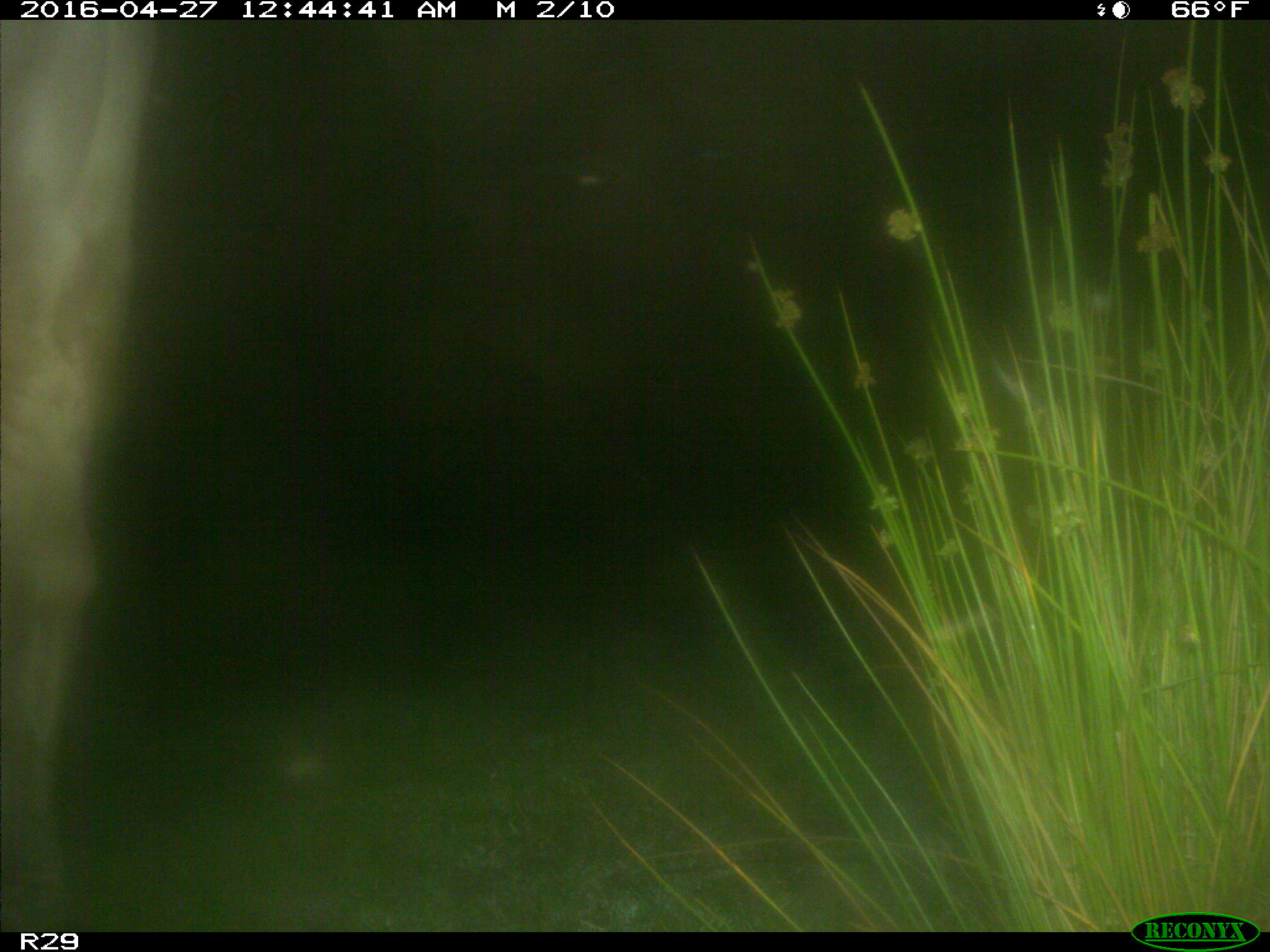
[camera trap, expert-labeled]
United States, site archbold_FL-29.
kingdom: Animalia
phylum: Chordata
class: Mammalia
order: Artiodactyla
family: Bovidae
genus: Bos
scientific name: Bos taurus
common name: domestic cow